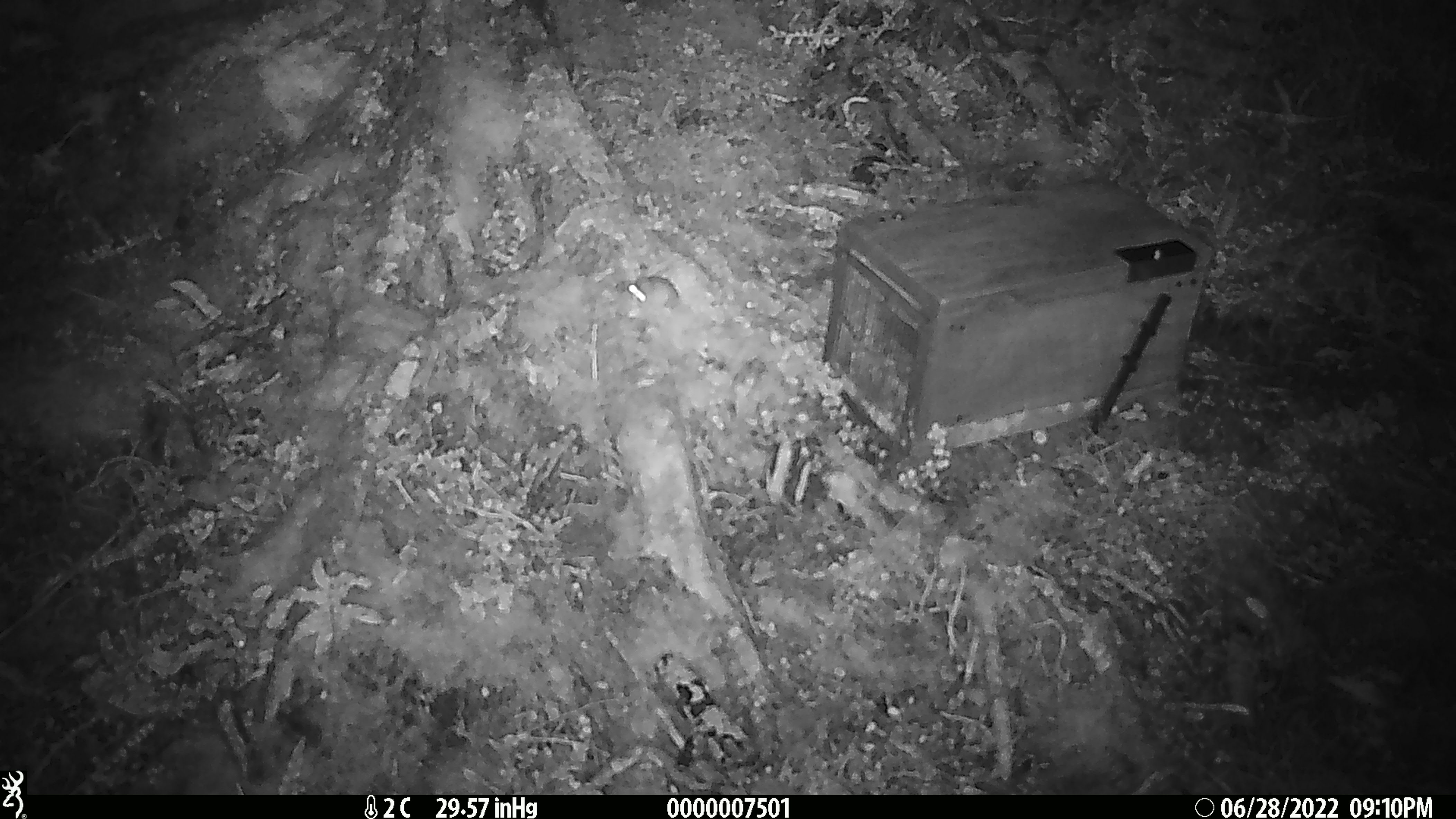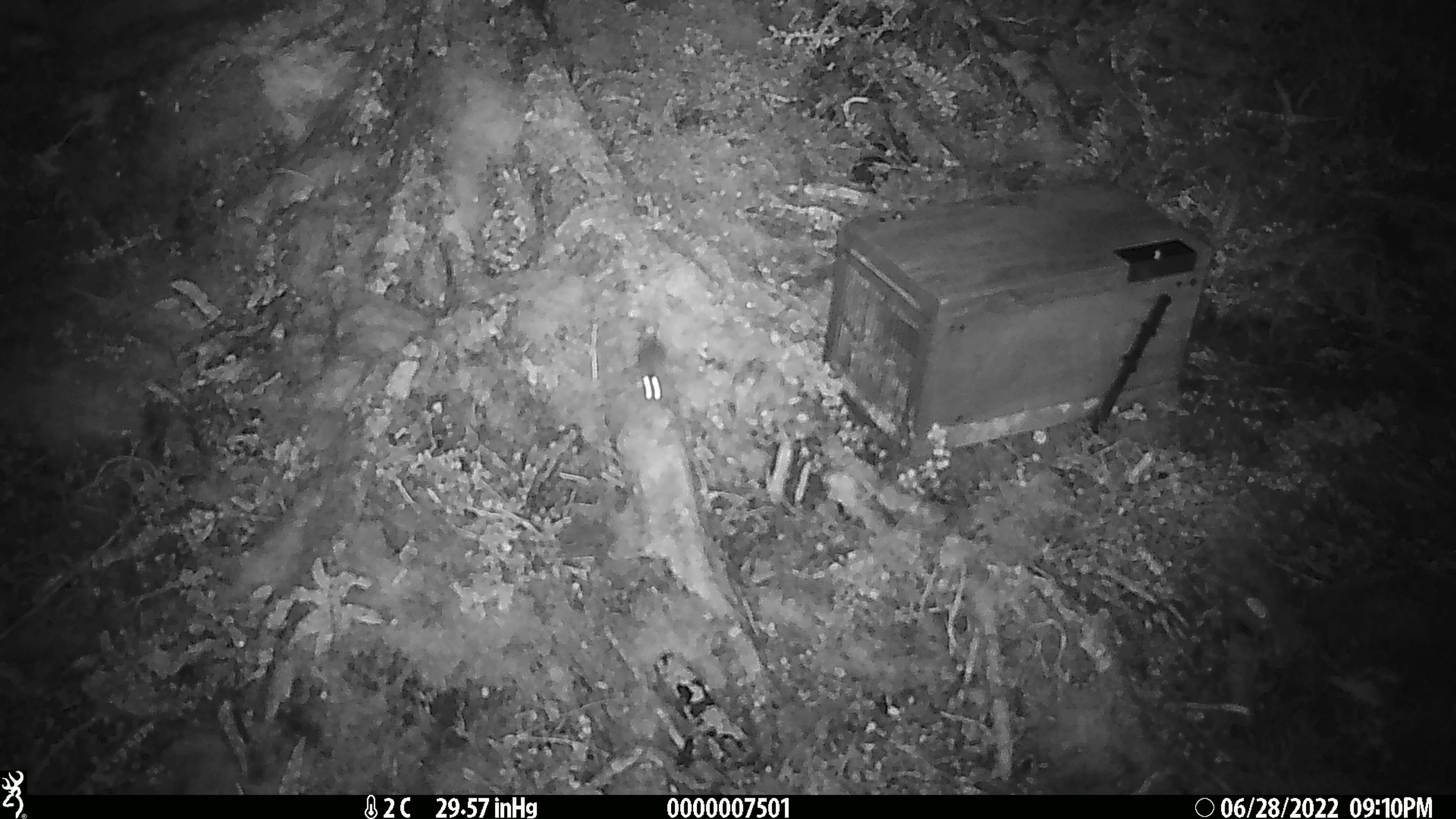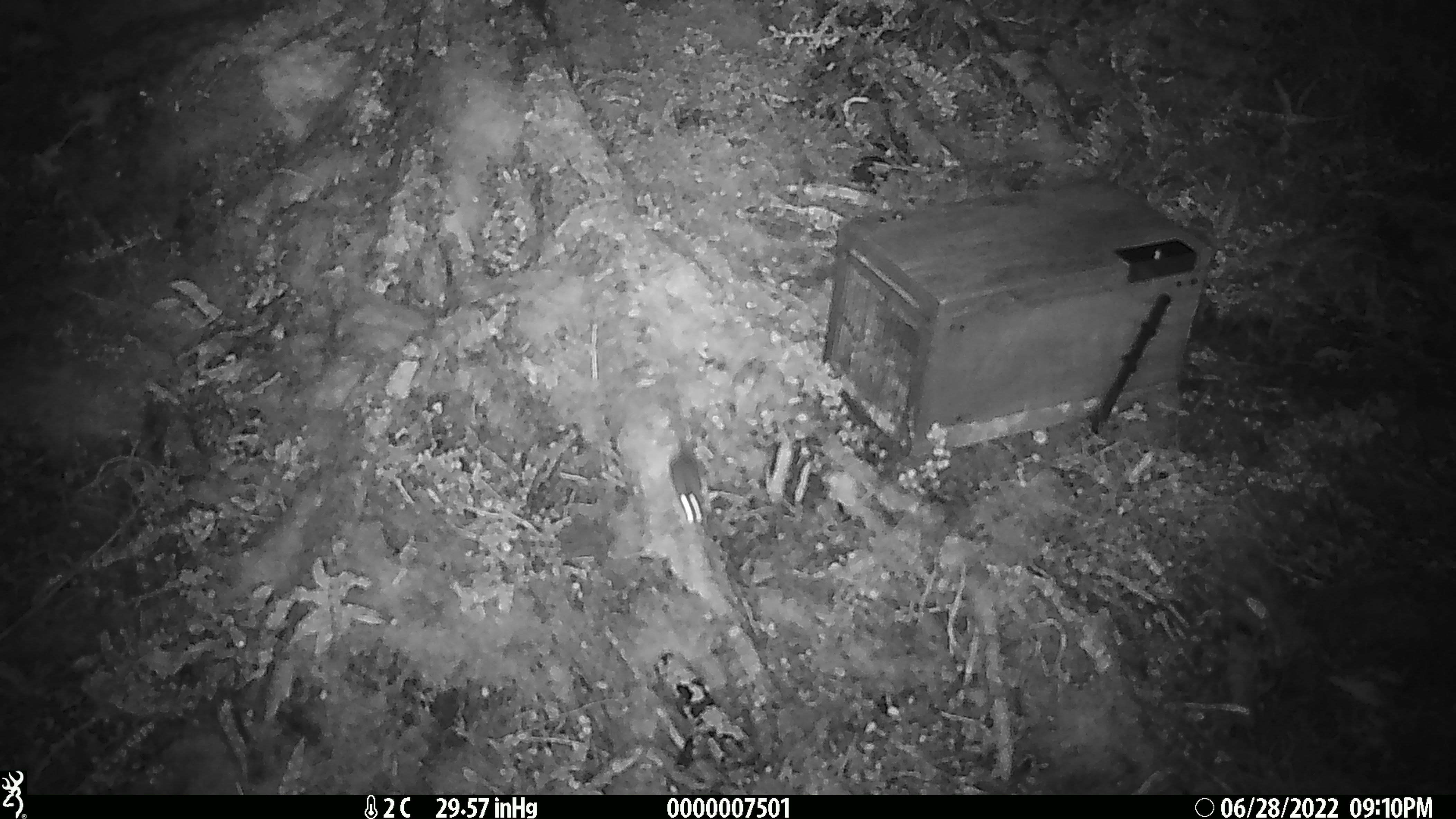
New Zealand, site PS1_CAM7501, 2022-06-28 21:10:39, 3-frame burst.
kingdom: Animalia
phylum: Chordata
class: Mammalia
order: Rodentia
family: Muridae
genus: Mus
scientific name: Mus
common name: mouse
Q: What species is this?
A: Mouse (Mus).